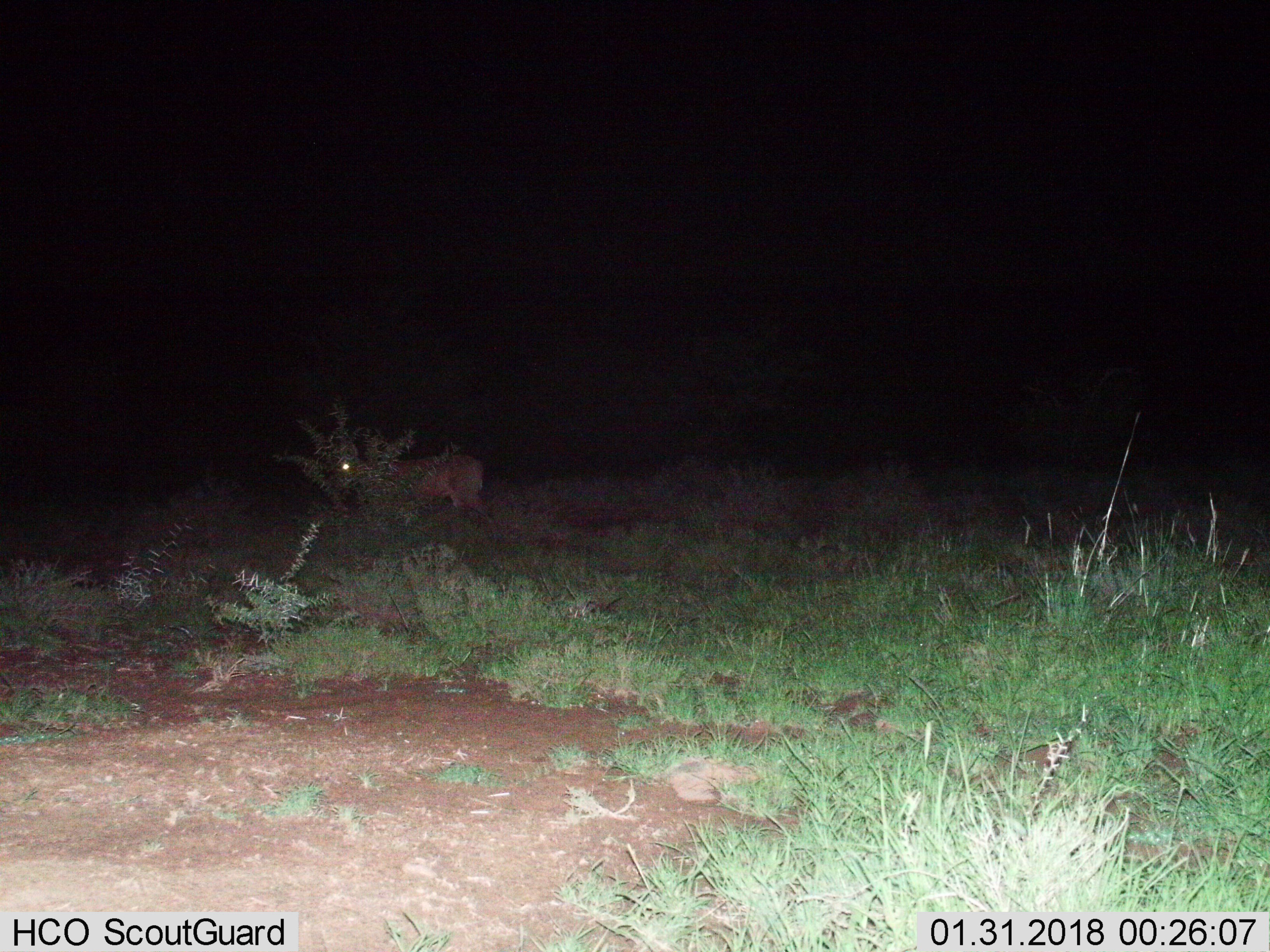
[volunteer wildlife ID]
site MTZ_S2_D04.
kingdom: Animalia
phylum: Chordata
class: Mammalia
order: Artiodactyla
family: Bovidae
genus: Sylvicapra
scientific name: Sylvicapra grimmia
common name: common duiker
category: duikercommongrey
Duikercommongrey (common duiker) (Sylvicapra grimmia), count 1. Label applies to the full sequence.